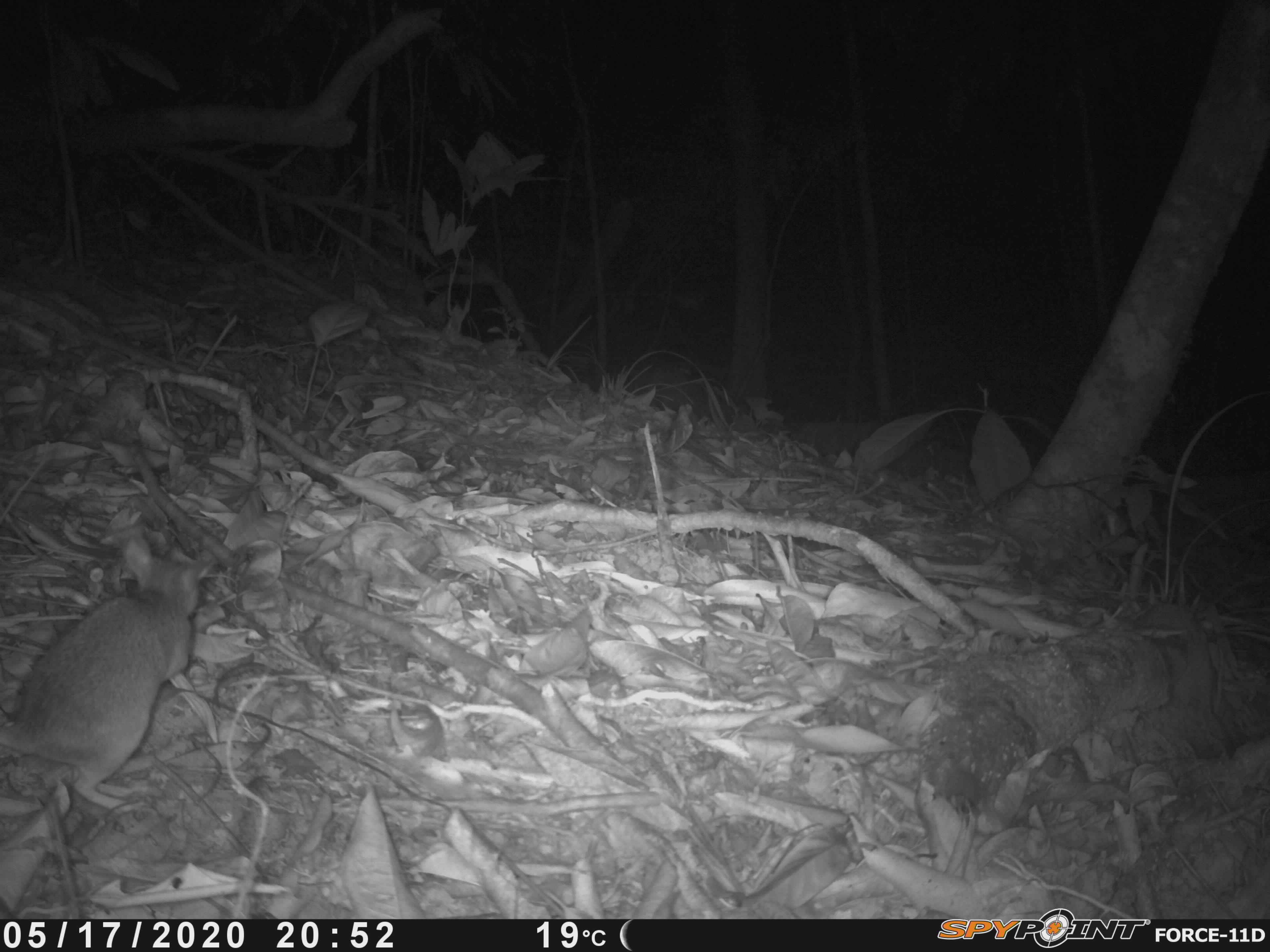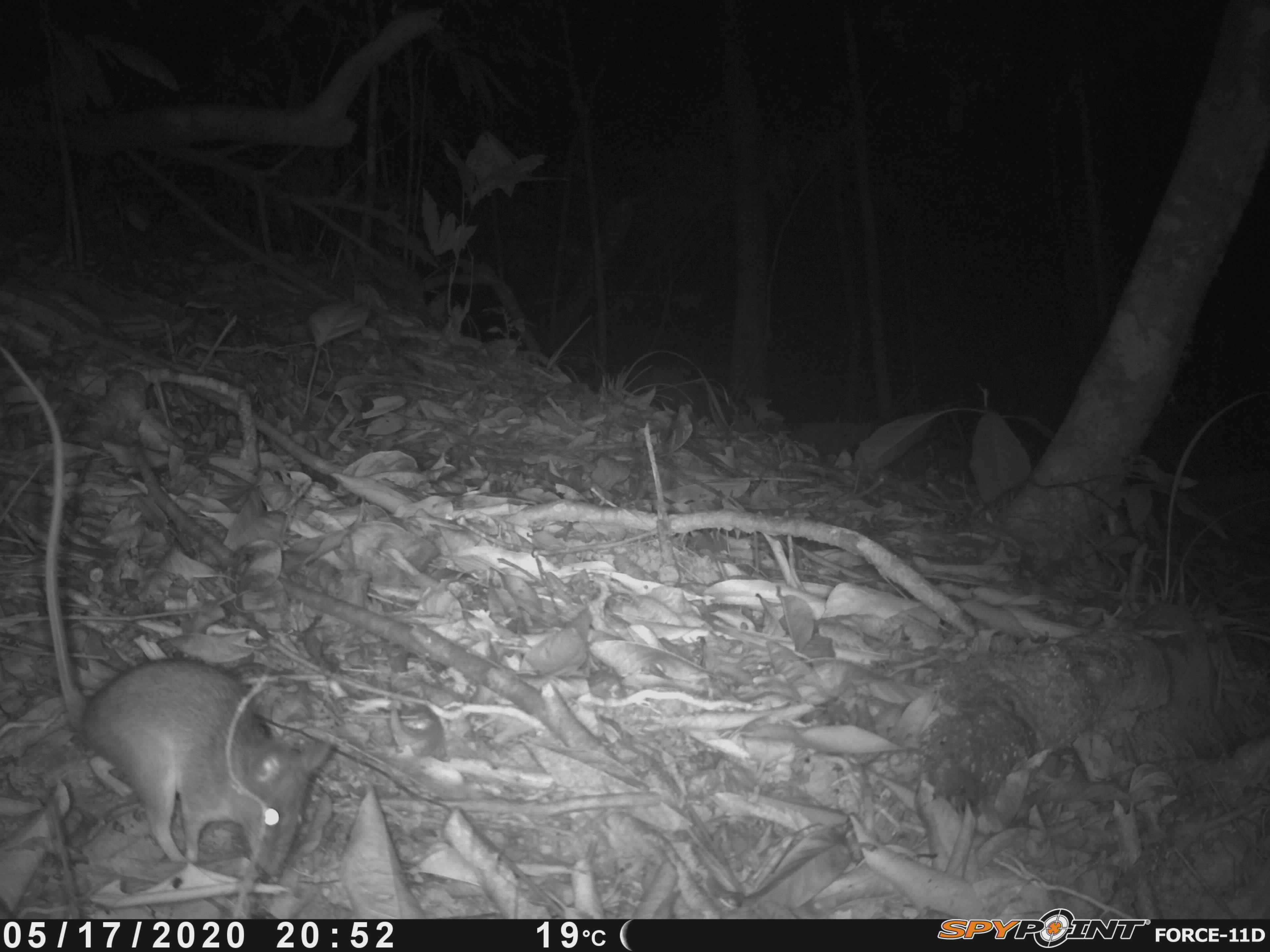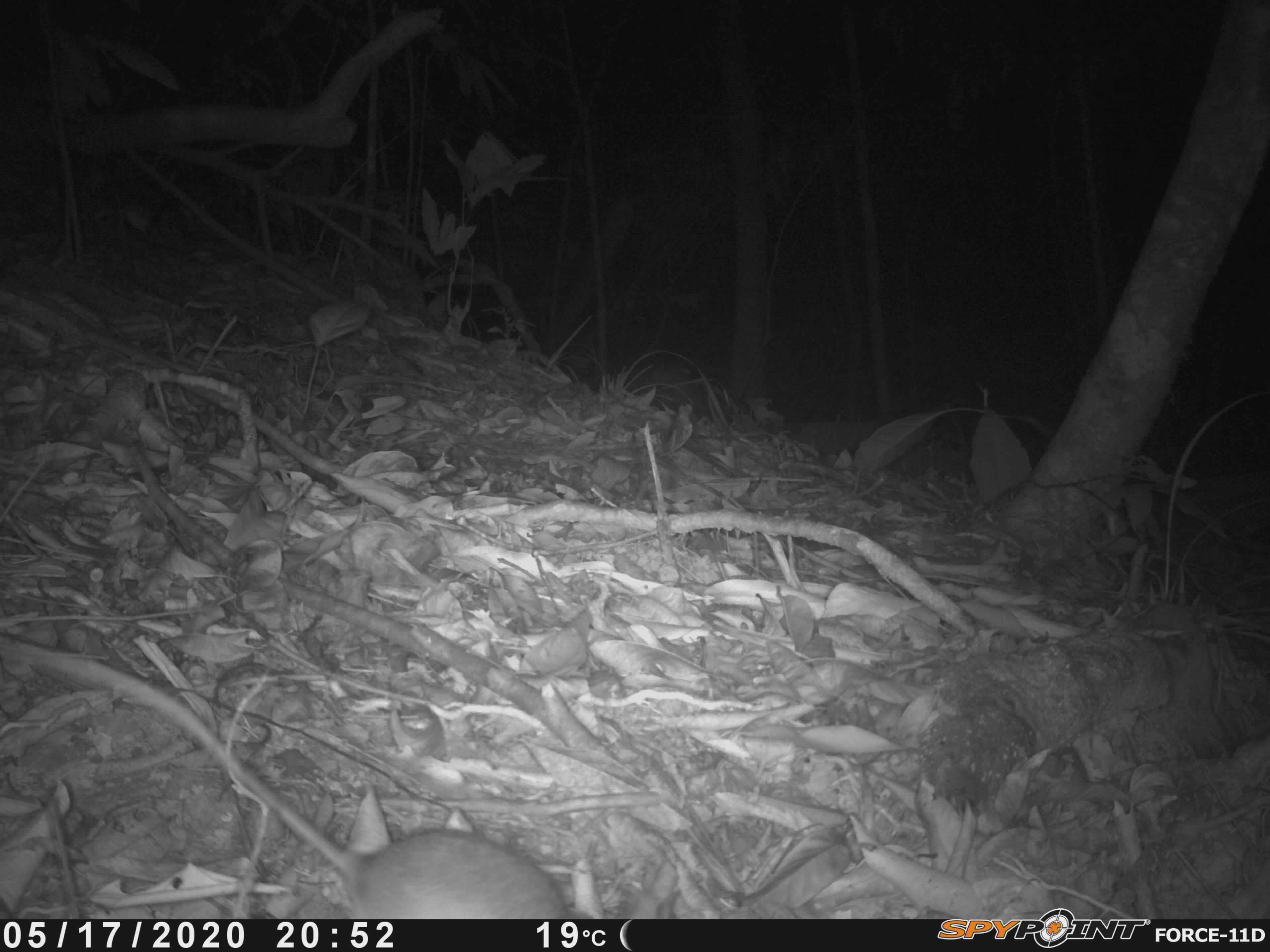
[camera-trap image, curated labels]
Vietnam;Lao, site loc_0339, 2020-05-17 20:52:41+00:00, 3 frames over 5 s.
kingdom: Animalia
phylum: Chordata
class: Mammalia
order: Rodentia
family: Muridae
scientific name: Muridae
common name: old-world mice and rats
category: unidentified murid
Unidentified murid (old-world mice and rats) (Muridae). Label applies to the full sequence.